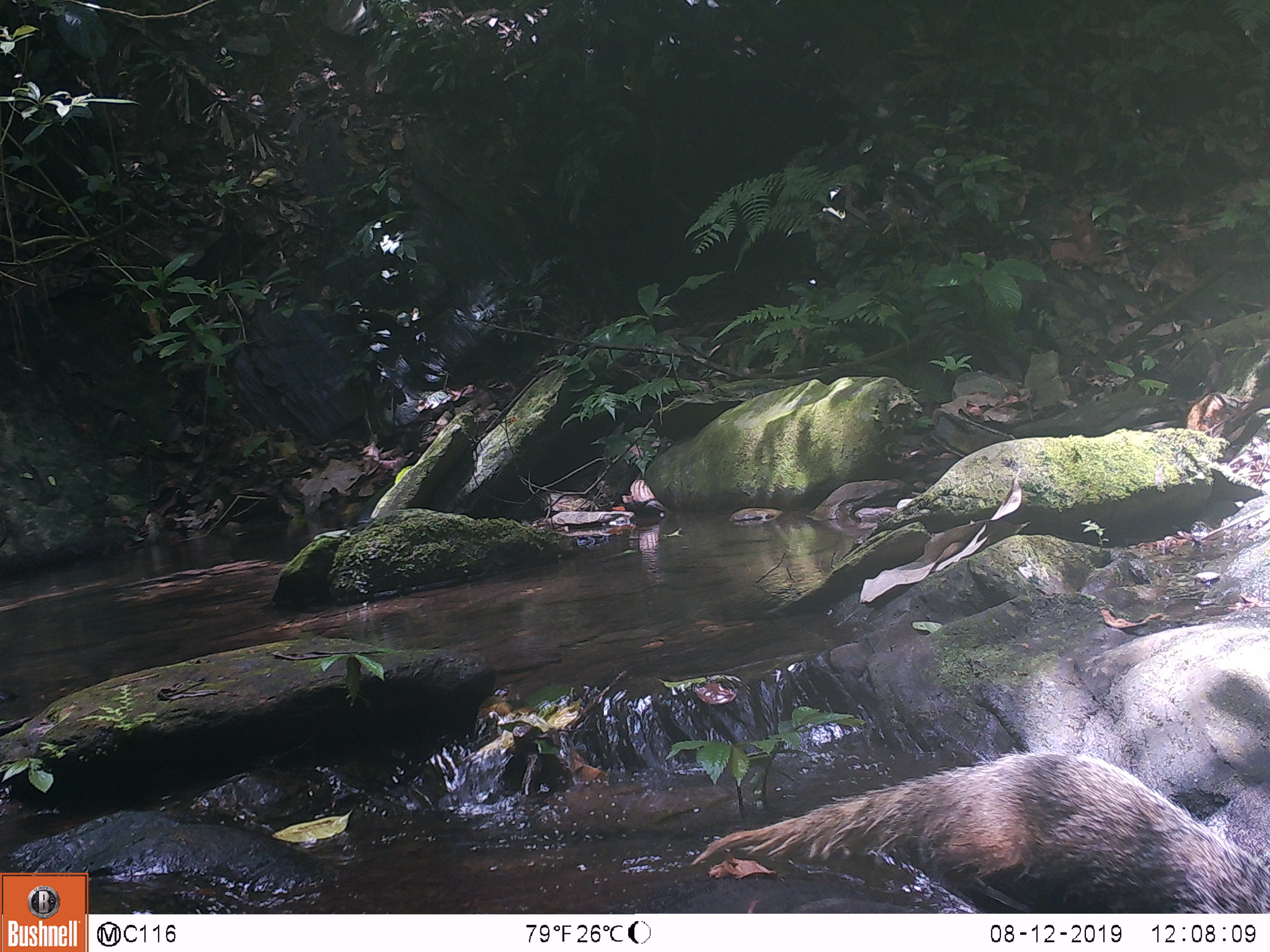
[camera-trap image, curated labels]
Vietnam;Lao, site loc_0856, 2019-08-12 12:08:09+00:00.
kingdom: Animalia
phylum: Chordata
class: Mammalia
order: Carnivora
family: Herpestidae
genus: Urva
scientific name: Urva urva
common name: crab-eating mongoose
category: crab eating mongoose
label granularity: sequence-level